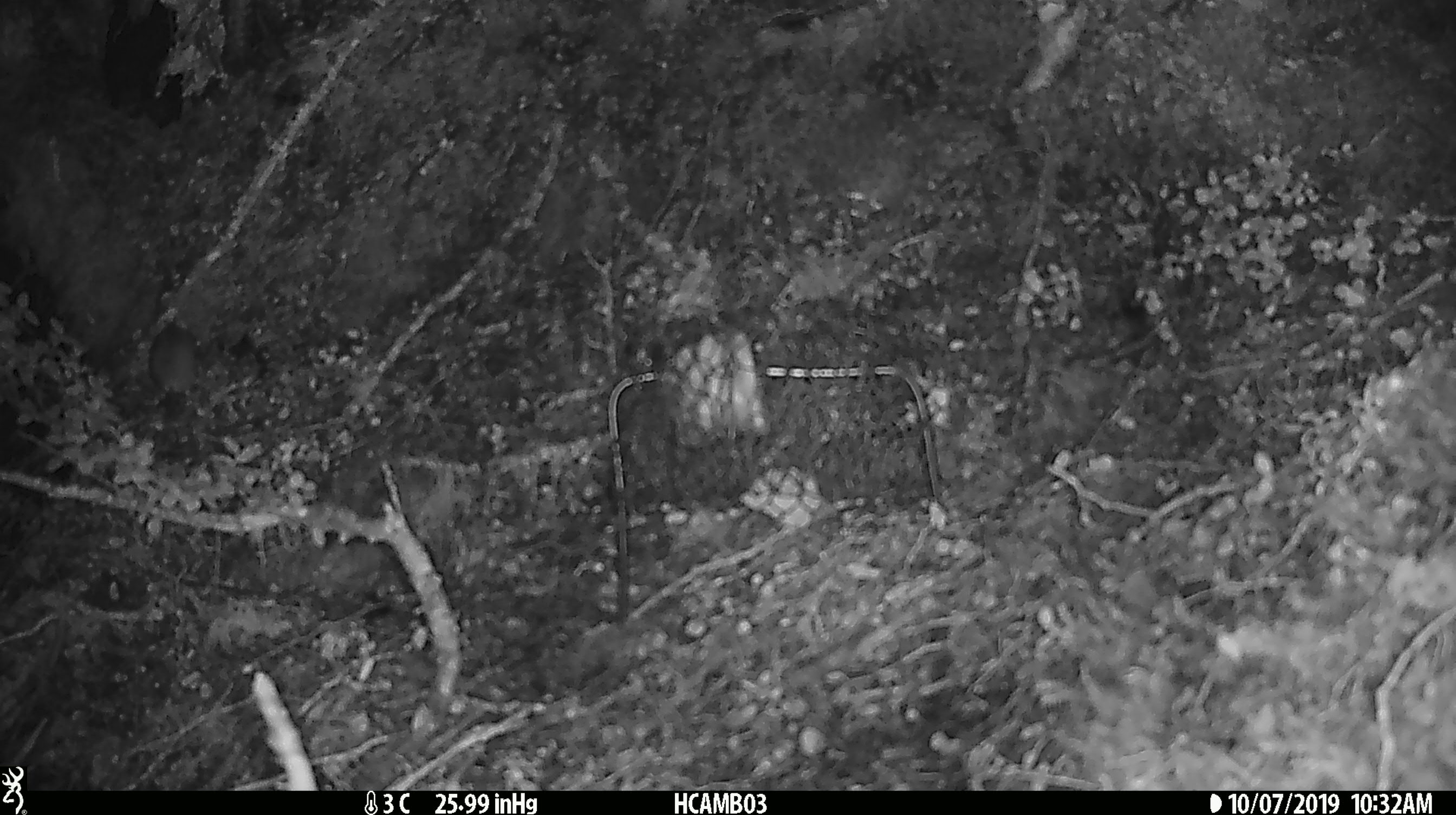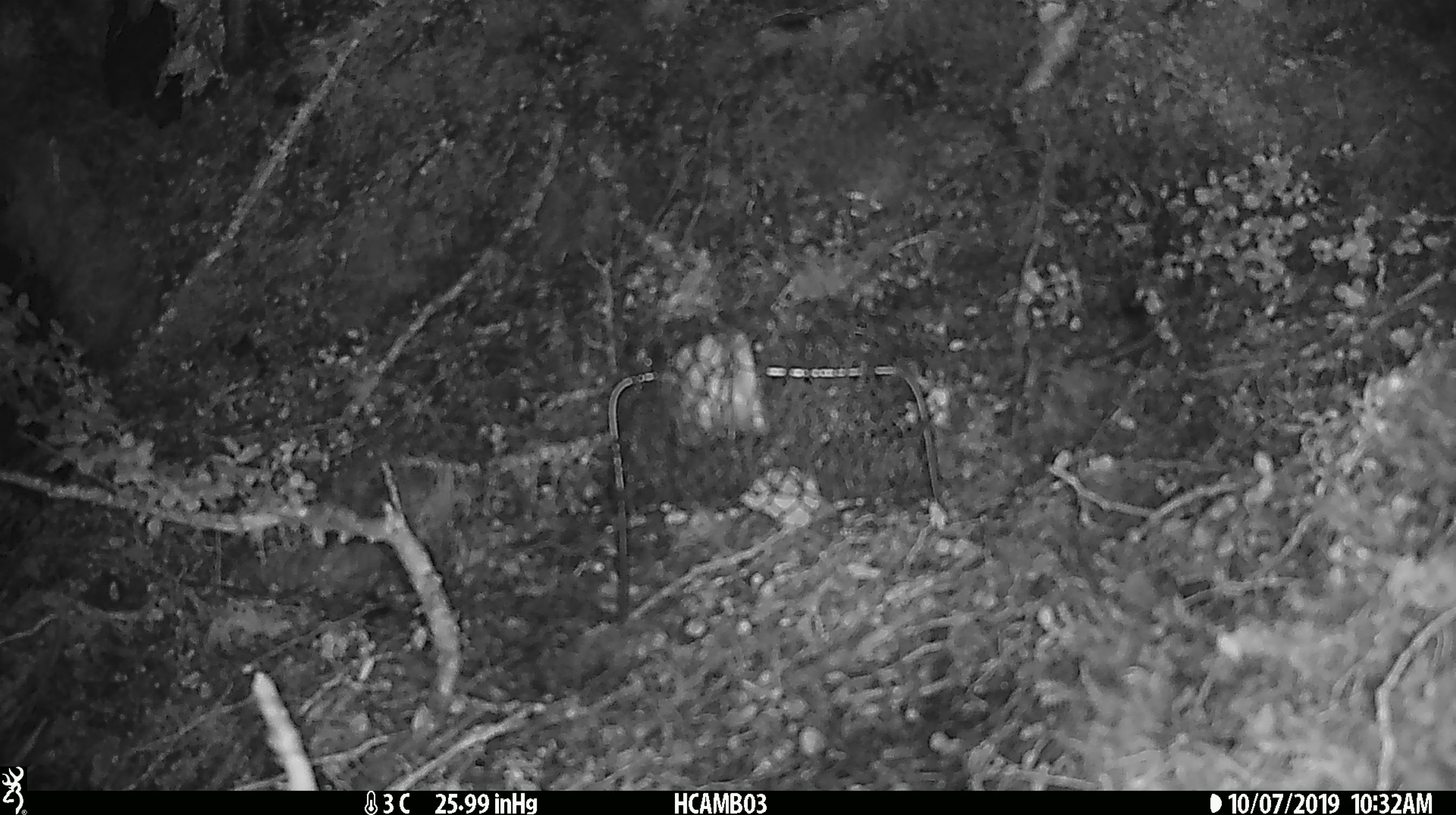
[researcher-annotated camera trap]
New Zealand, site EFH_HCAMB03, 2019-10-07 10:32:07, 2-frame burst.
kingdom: Animalia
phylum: Chordata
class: Mammalia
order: Rodentia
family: Muridae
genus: Mus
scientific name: Mus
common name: mouse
Mouse (Mus).